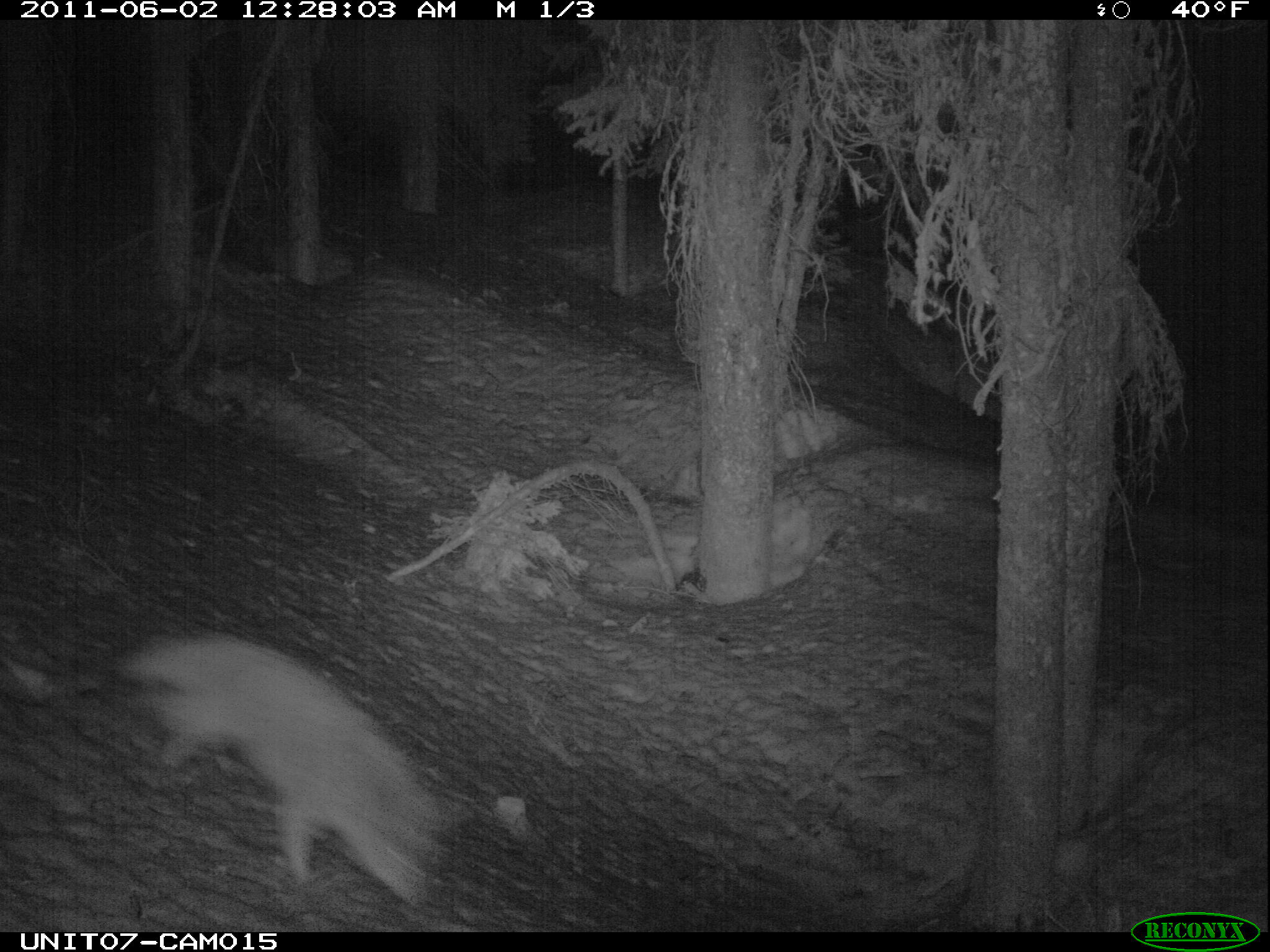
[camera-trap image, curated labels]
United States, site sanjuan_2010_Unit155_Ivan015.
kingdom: Animalia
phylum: Chordata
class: Mammalia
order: Carnivora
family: Canidae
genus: Canis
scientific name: Canis latrans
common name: coyote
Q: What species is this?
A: Canis latrans (coyote).